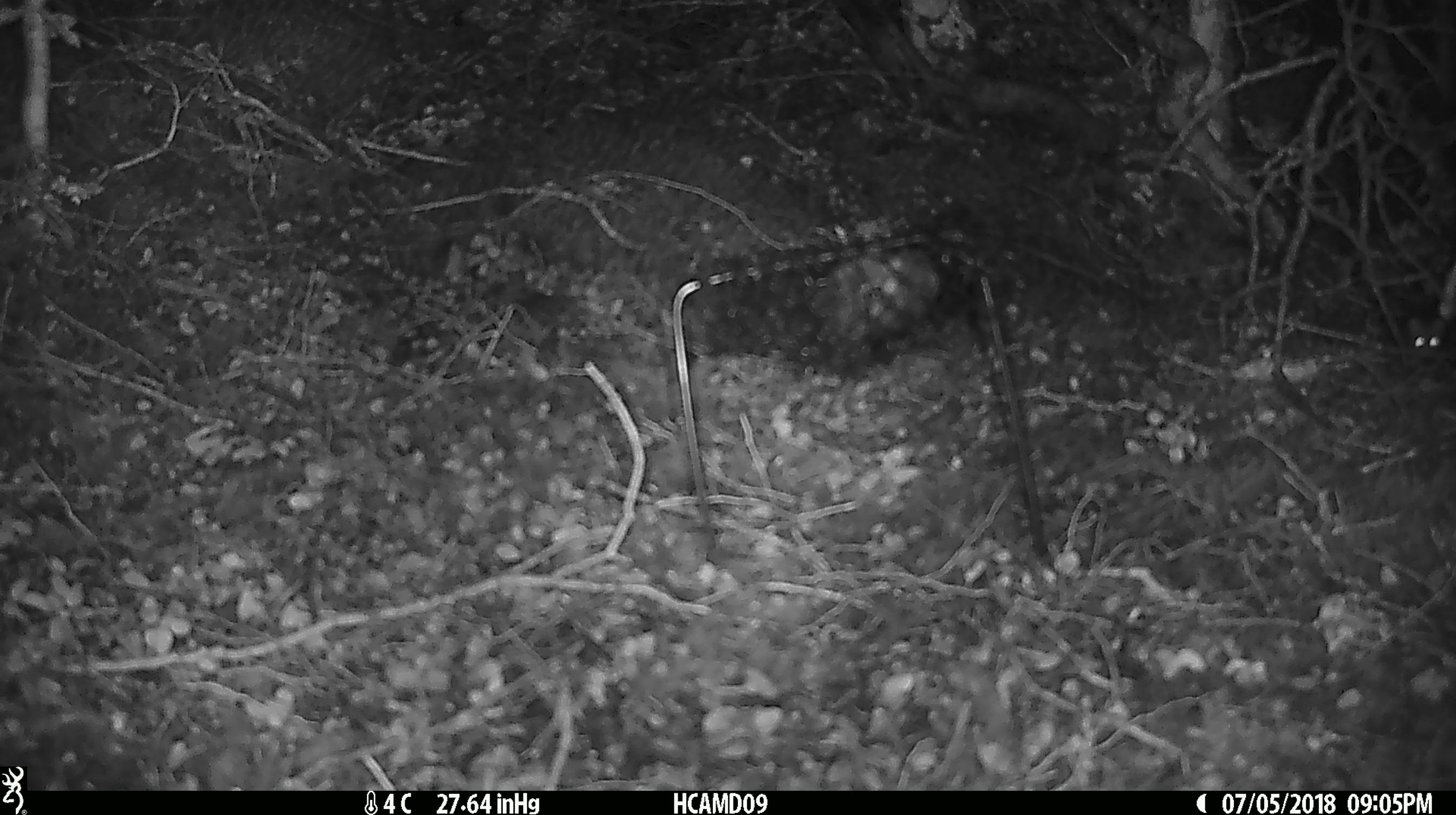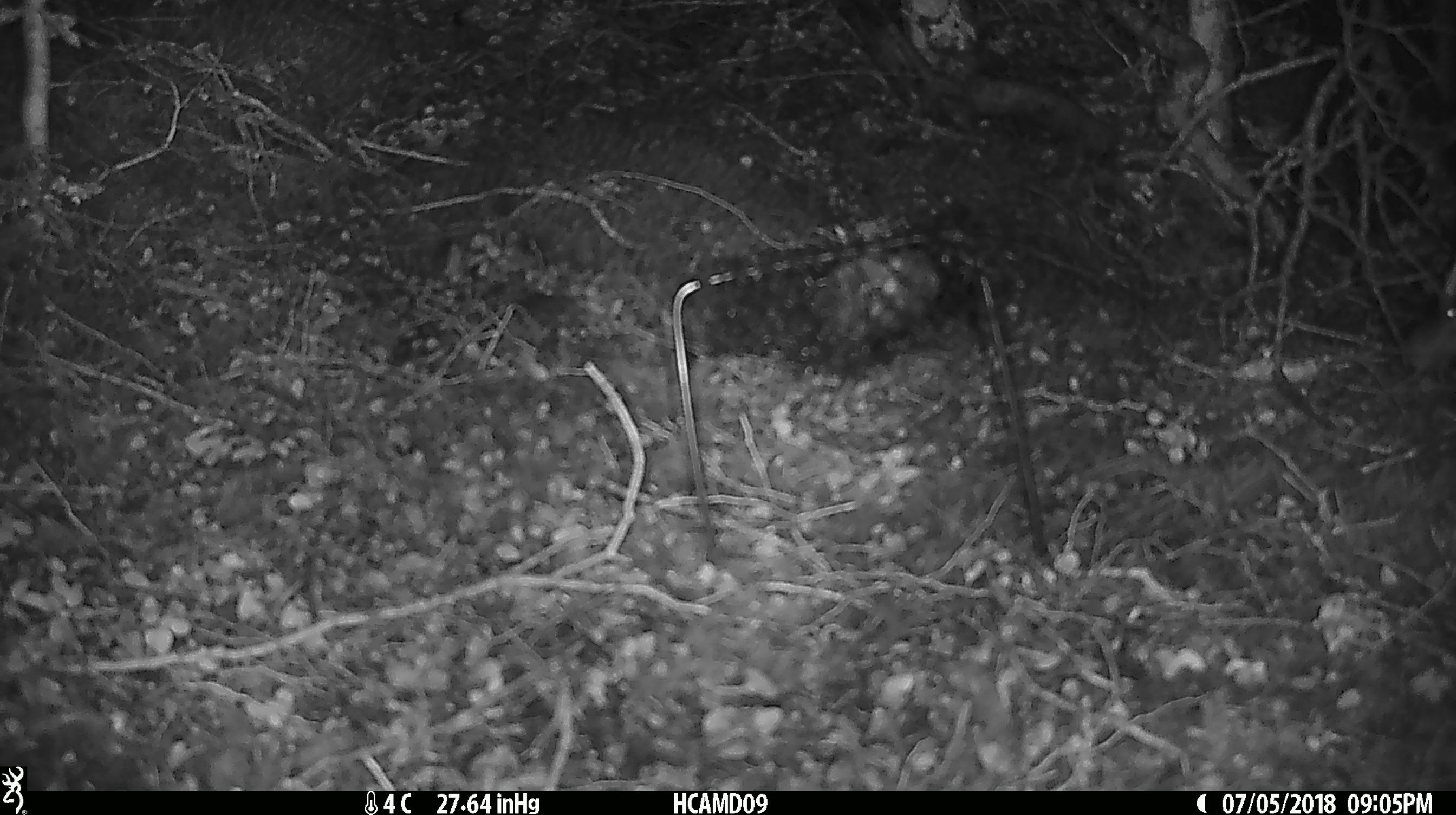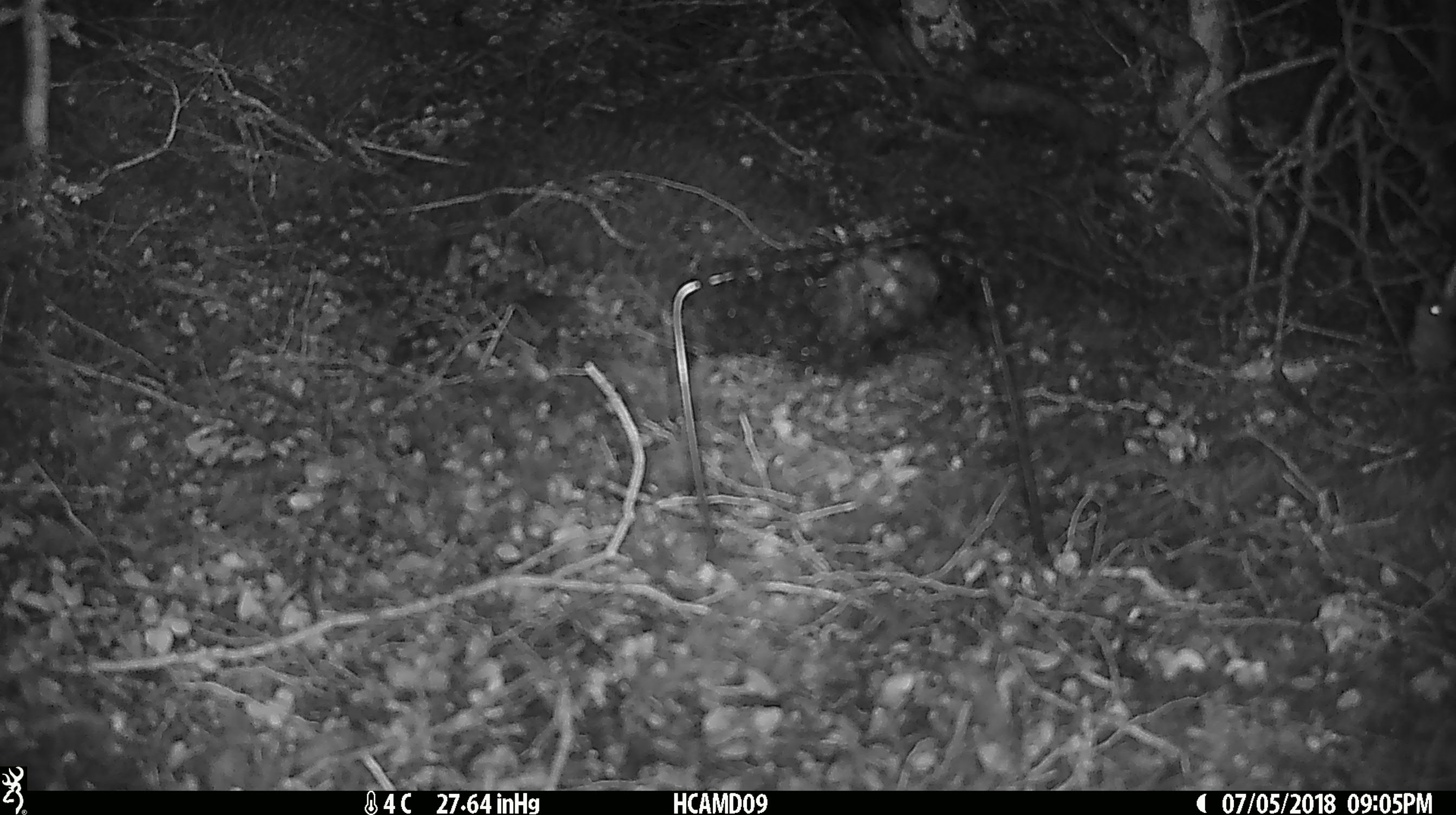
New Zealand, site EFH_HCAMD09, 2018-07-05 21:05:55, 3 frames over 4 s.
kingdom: Animalia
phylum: Chordata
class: Mammalia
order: Rodentia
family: Muridae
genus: Mus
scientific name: Mus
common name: mouse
Mouse (Mus).